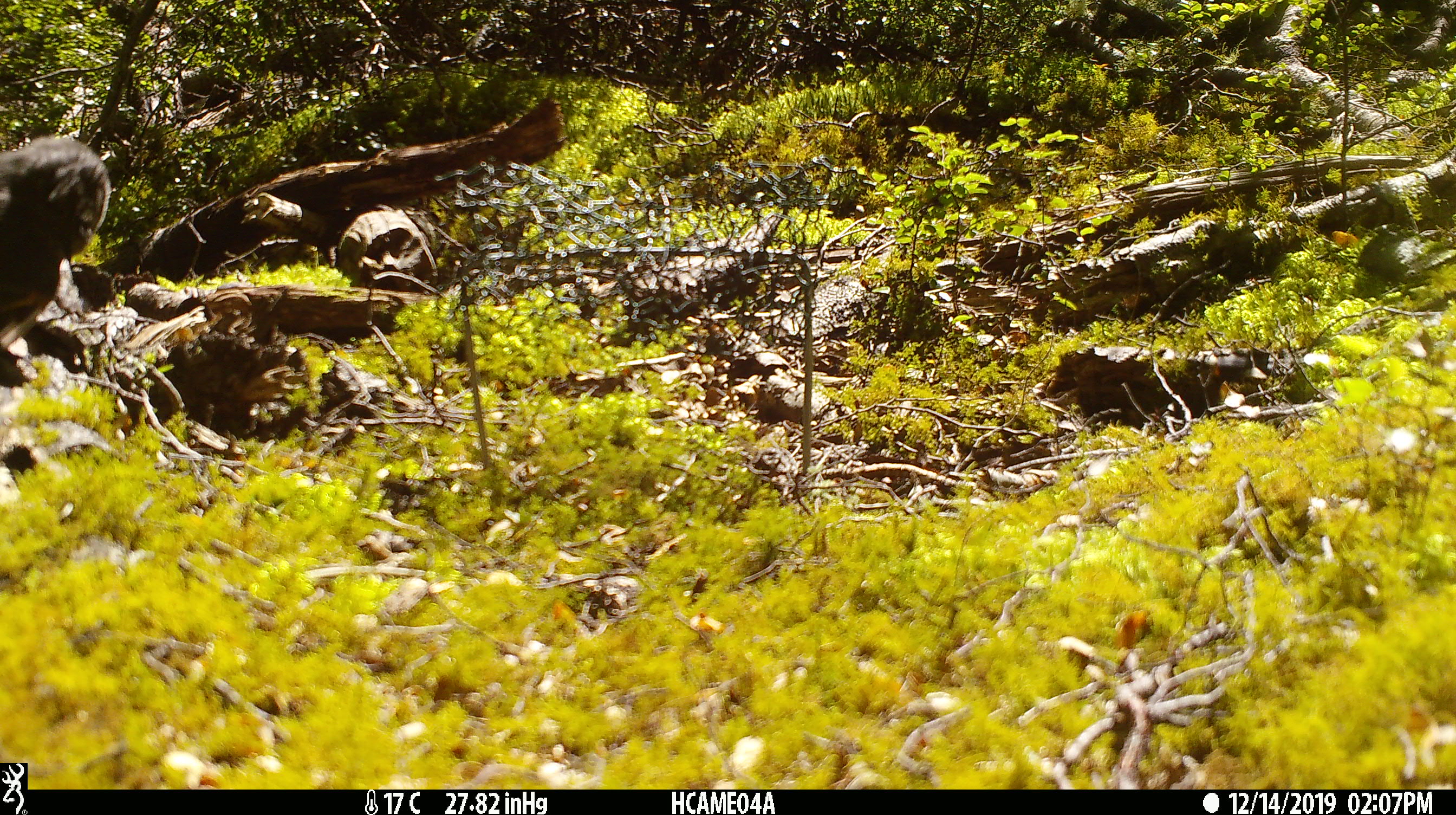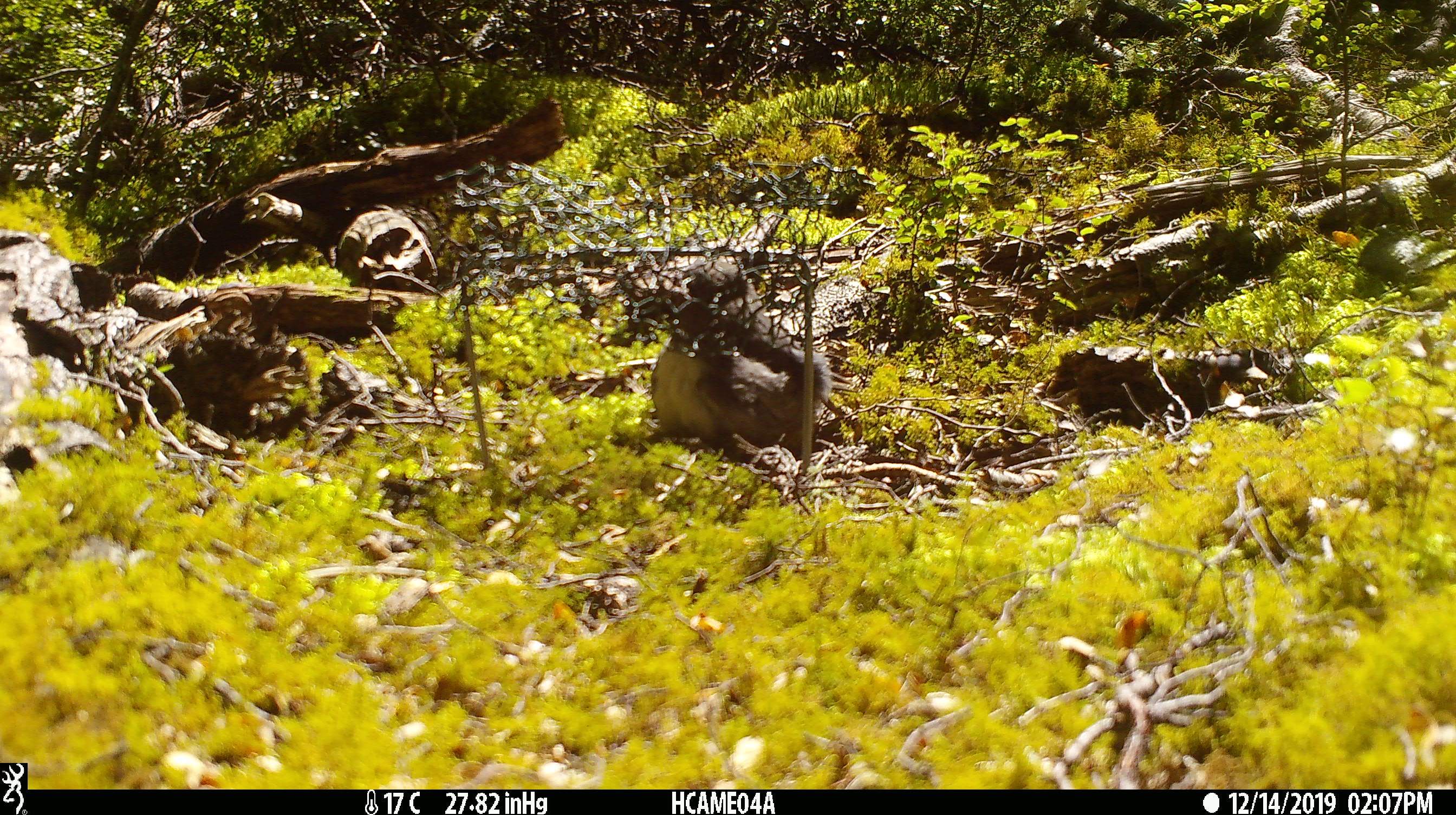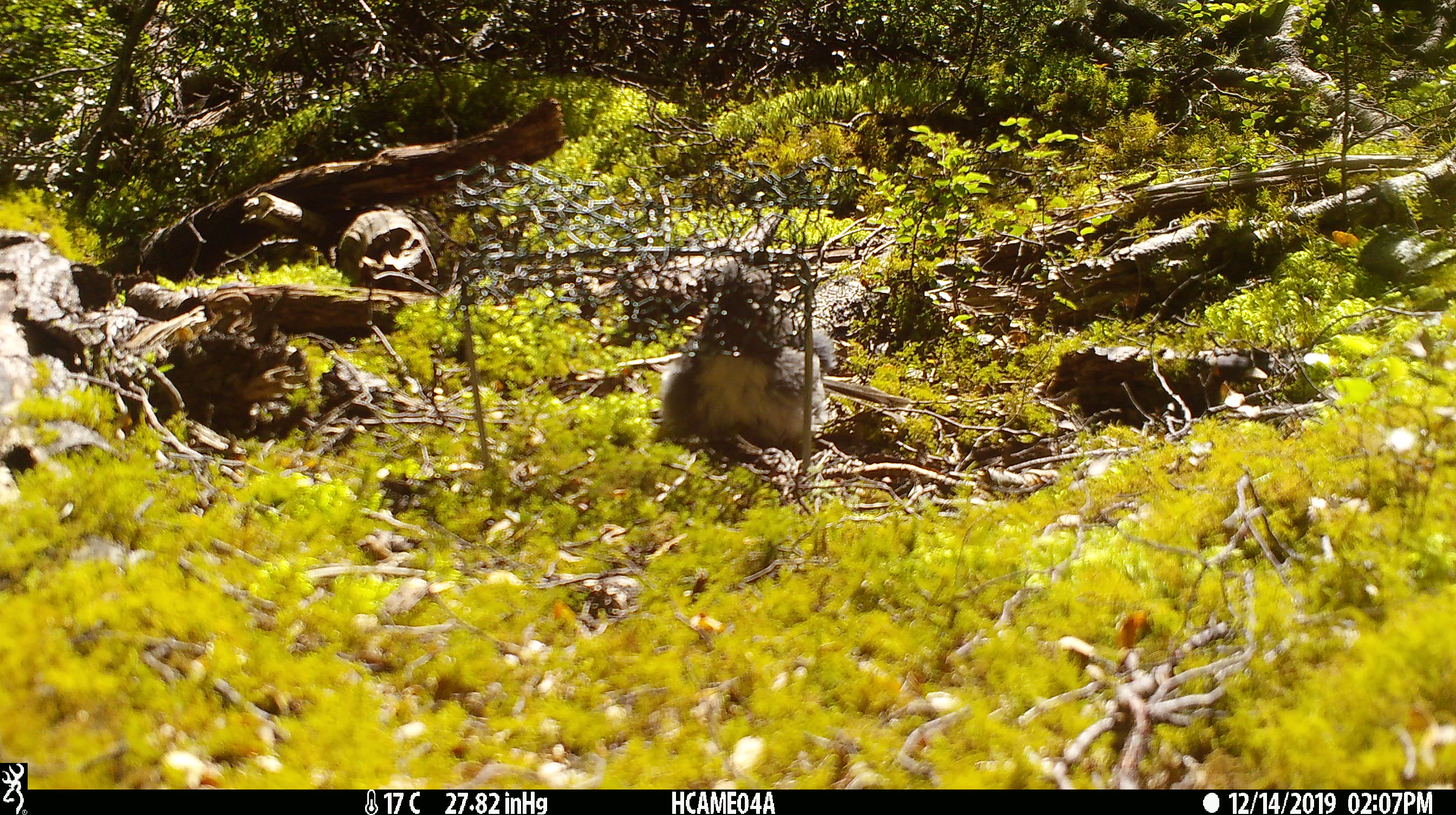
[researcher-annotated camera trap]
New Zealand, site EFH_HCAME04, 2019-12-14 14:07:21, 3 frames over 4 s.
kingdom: Animalia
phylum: Chordata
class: Aves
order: Passeriformes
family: Petroicidae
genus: Petroica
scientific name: Petroica australis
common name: new zealand robin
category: robin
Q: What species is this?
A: Robin (new zealand robin) (Petroica australis).